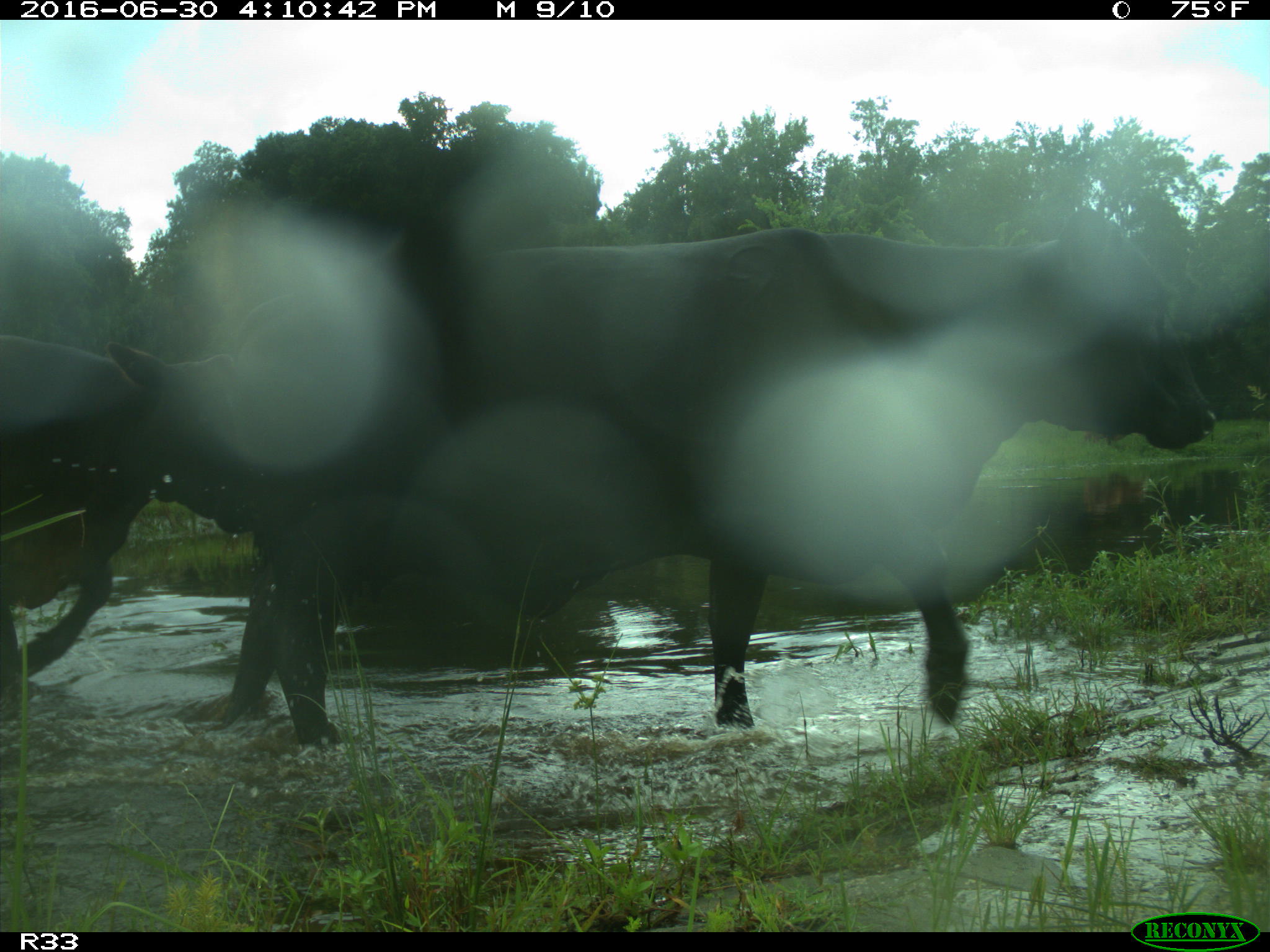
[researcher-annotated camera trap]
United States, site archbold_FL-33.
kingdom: Animalia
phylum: Chordata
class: Mammalia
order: Artiodactyla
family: Bovidae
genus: Bos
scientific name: Bos taurus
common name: domestic cow